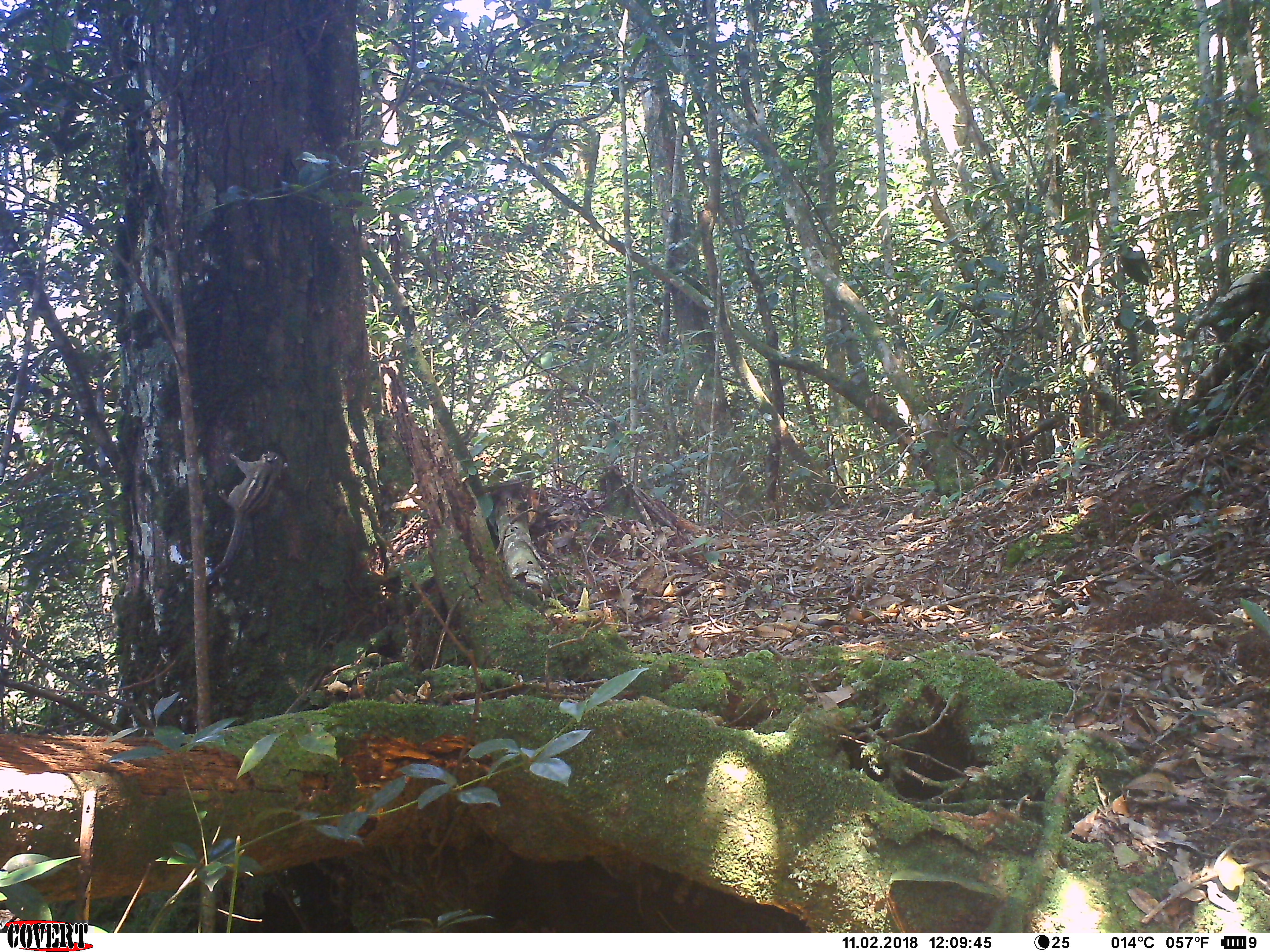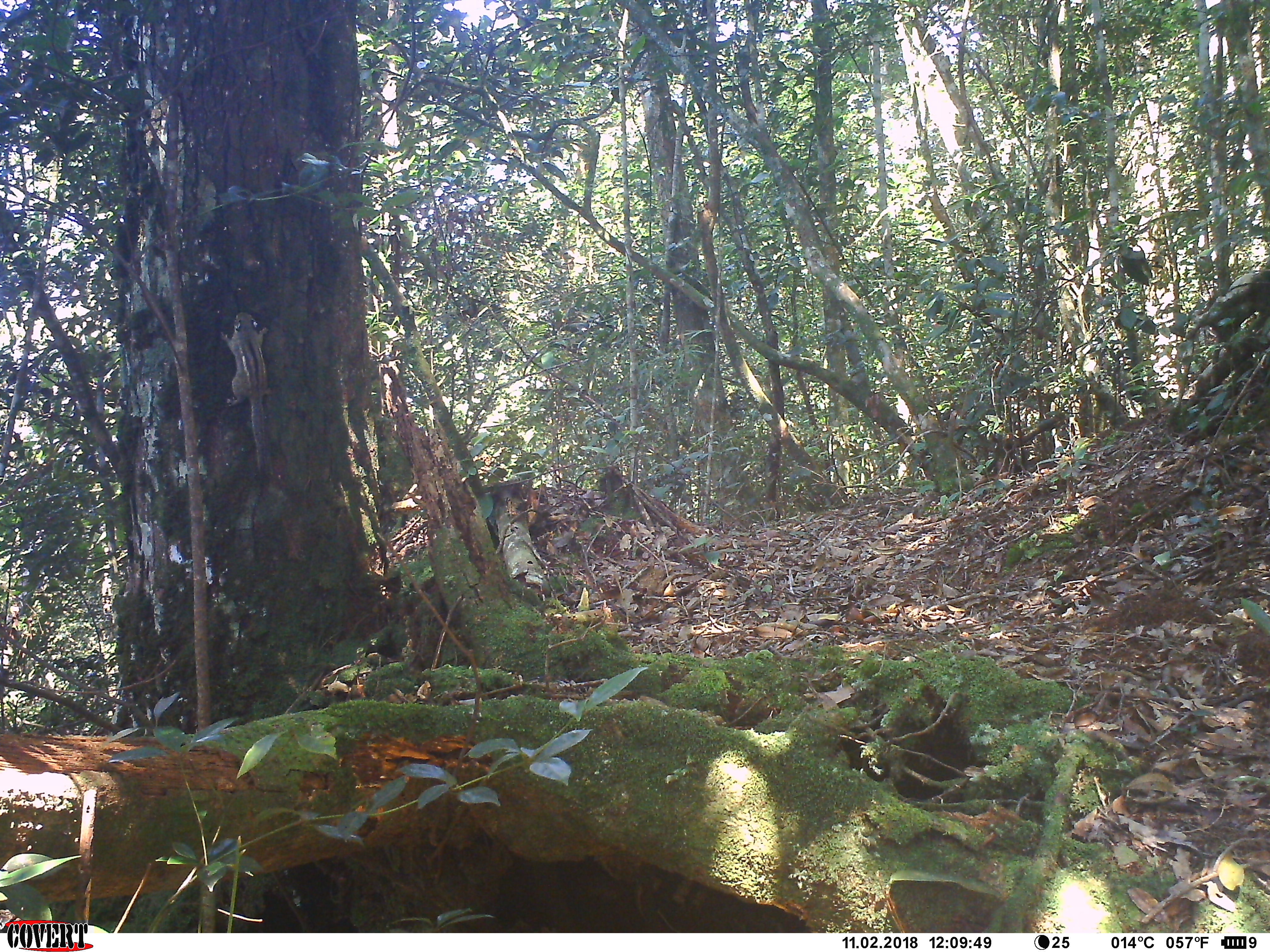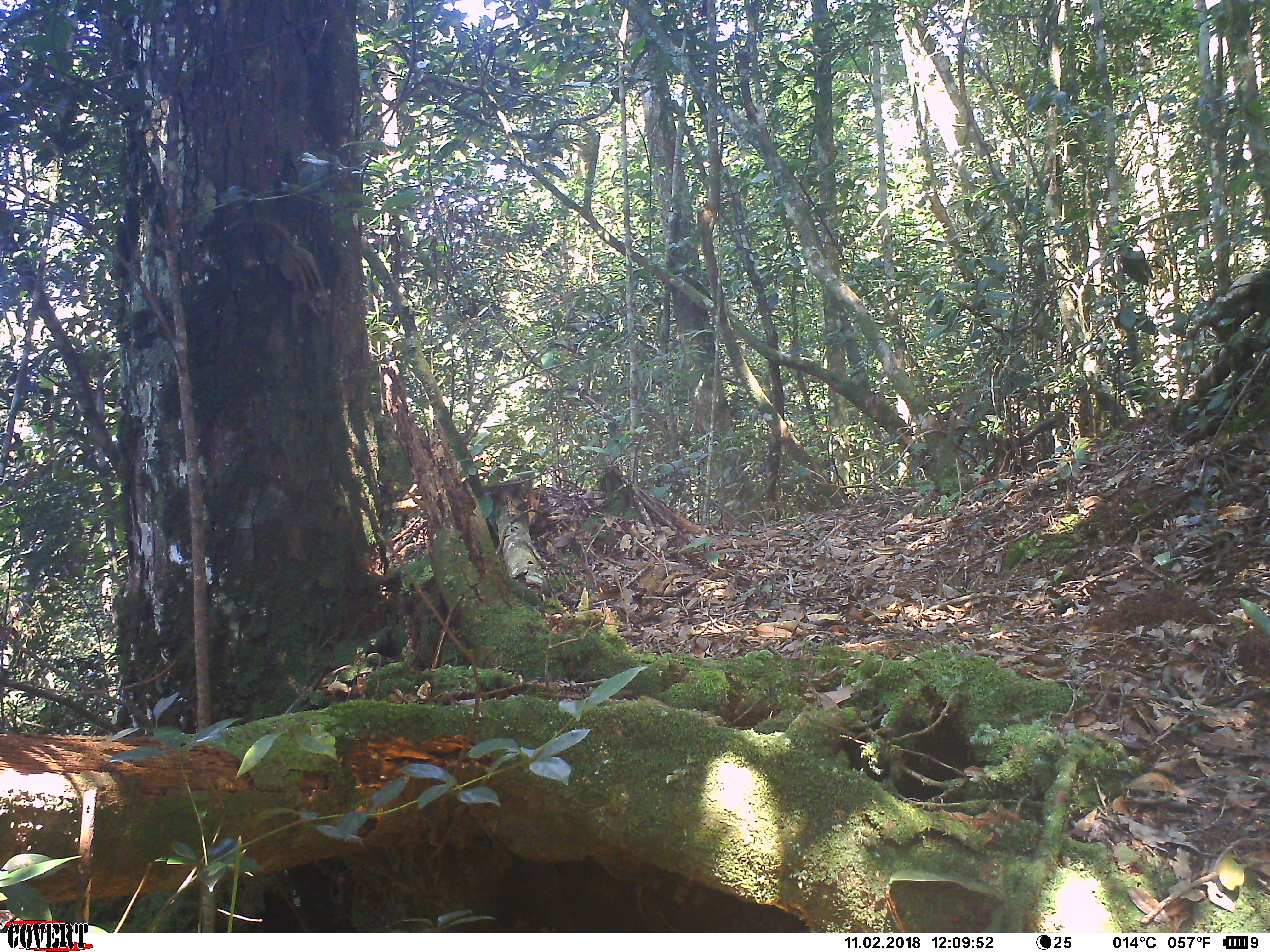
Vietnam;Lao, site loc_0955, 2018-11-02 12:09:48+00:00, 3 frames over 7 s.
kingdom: Animalia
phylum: Chordata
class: Mammalia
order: Rodentia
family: Sciuridae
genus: Sciurus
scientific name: Sciurus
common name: squirrel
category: unidentified squirrel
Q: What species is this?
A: Unidentified squirrel (squirrel) (Sciurus).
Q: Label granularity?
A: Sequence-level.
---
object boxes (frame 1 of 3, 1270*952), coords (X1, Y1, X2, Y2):
unidentified squirrel: (204, 450, 284, 584)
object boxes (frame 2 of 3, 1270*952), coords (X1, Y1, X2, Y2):
unidentified squirrel: (219, 311, 272, 471)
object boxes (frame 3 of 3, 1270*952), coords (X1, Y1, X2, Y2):
unidentified squirrel: (227, 216, 333, 344)